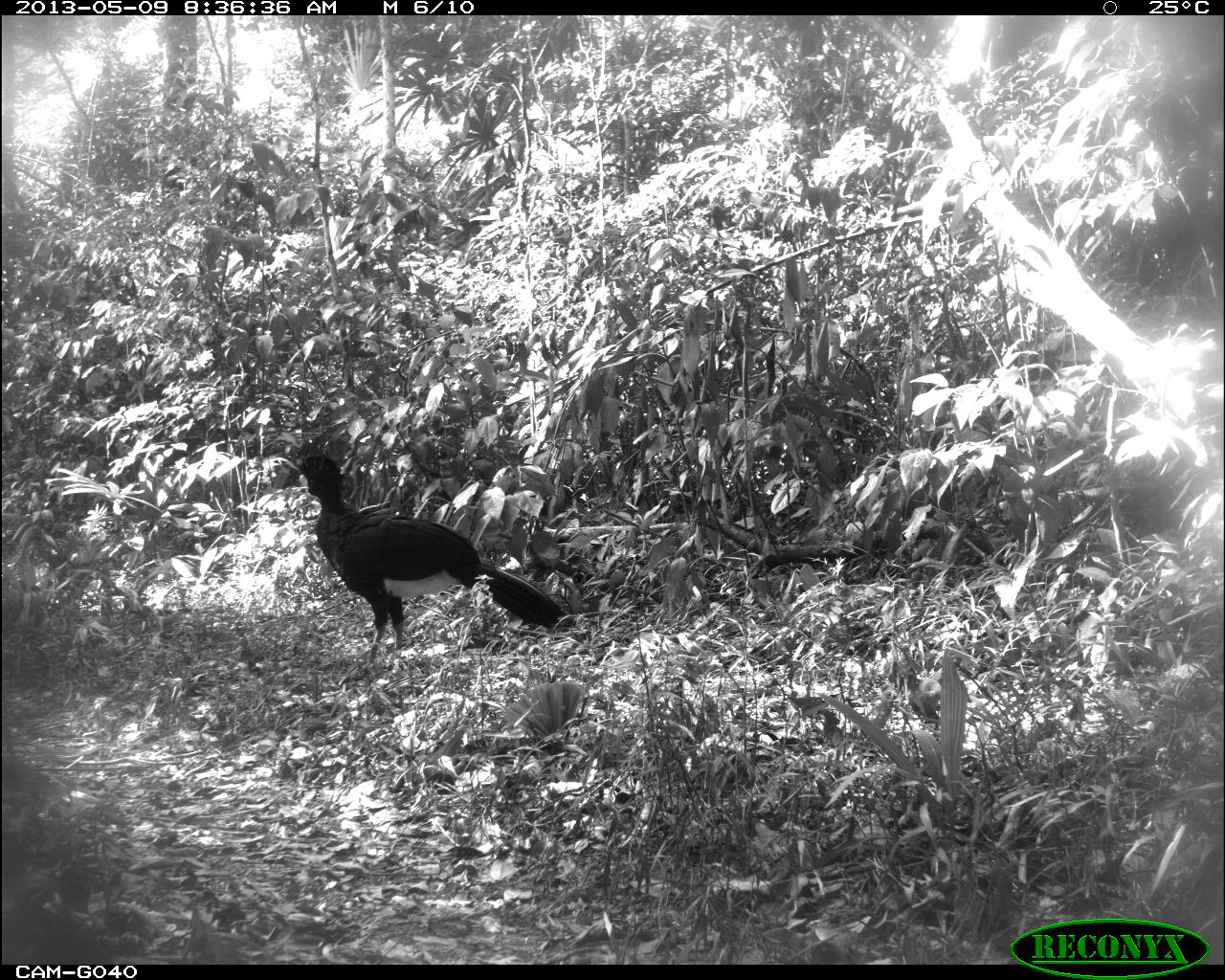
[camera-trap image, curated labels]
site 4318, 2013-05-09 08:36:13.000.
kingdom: Animalia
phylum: Chordata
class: Aves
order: Galliformes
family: Cracidae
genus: Crax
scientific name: Crax rubra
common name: great curassow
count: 1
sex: male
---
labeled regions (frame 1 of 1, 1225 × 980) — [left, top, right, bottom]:
crax rubra: [281, 452, 574, 673]